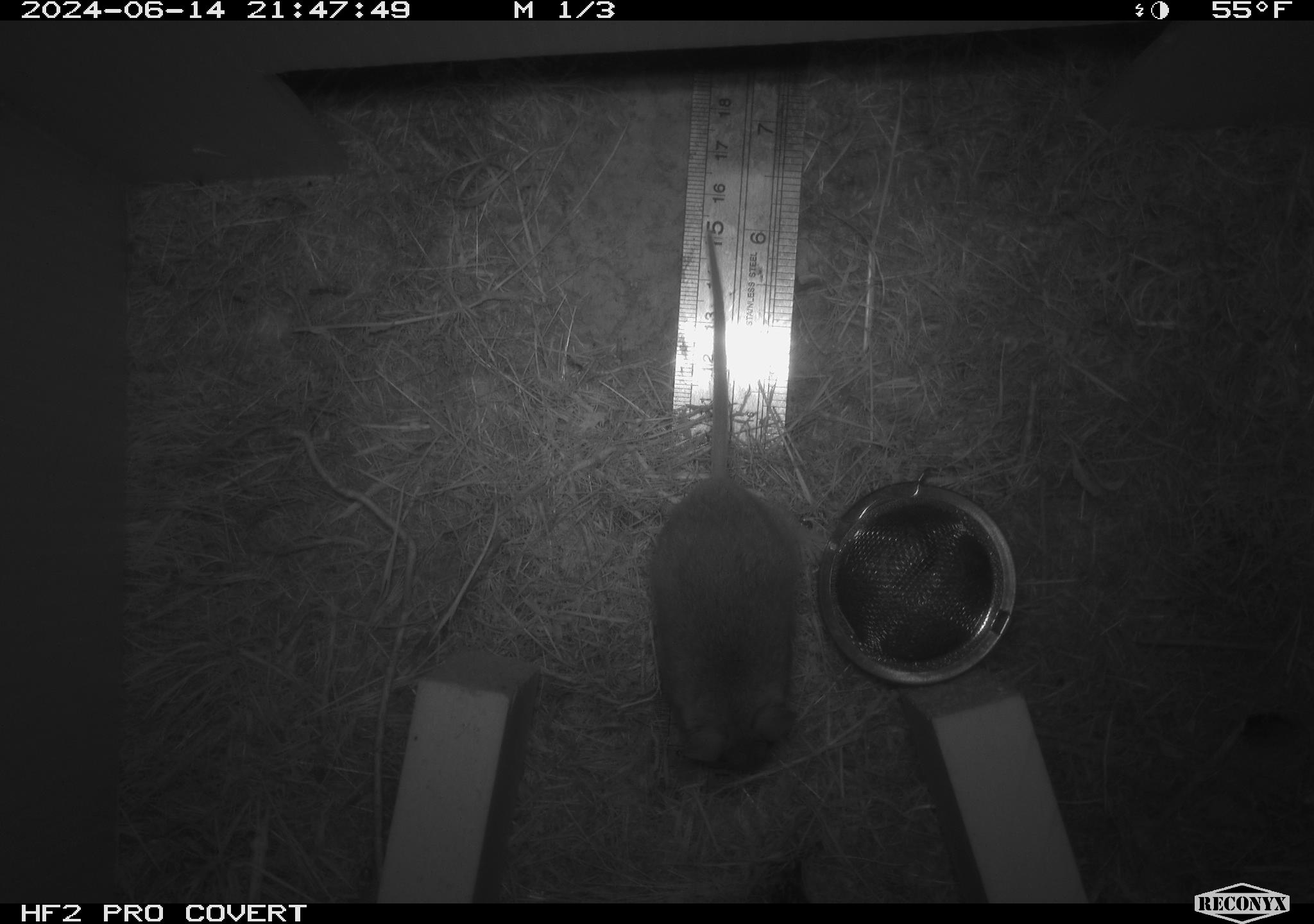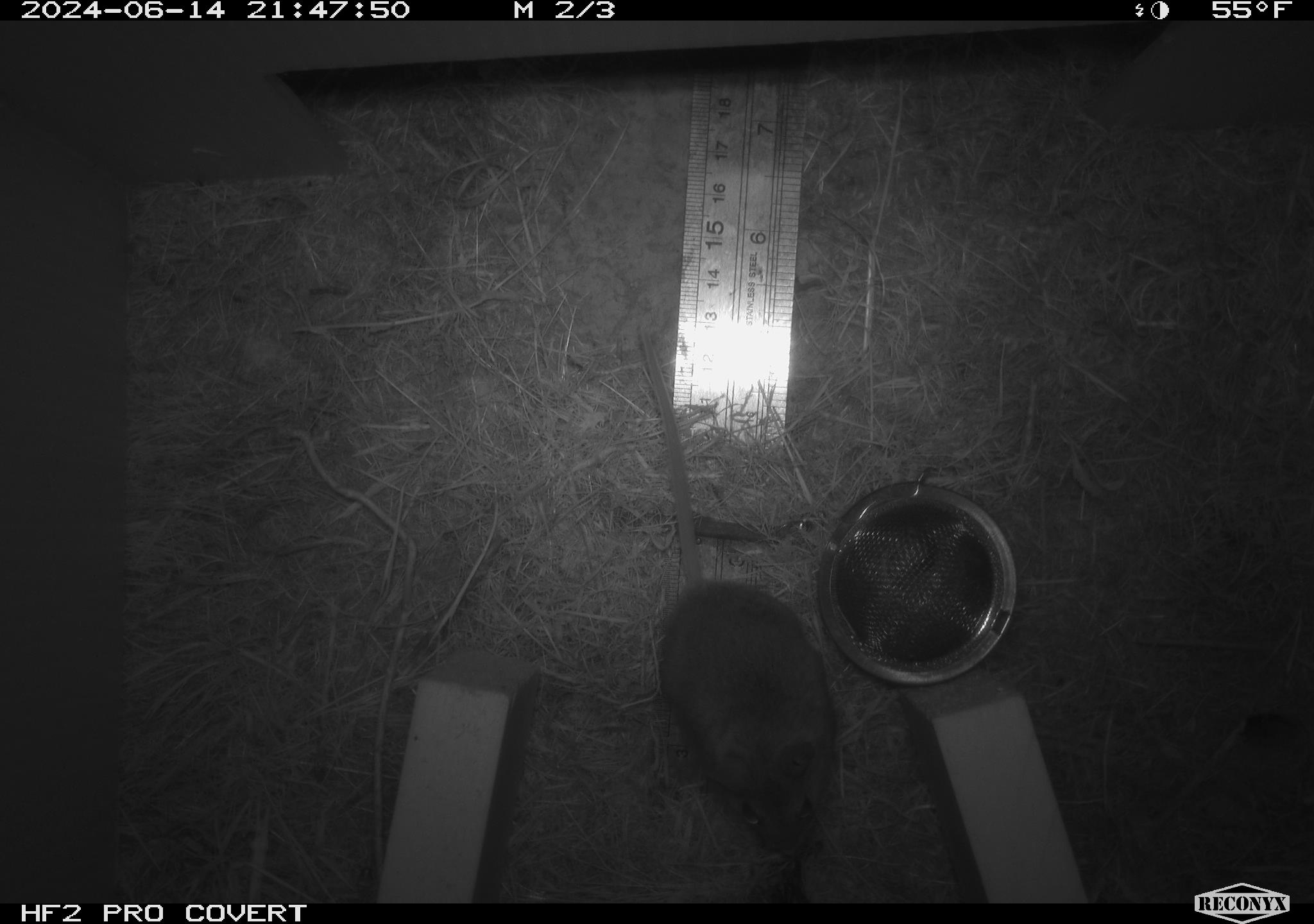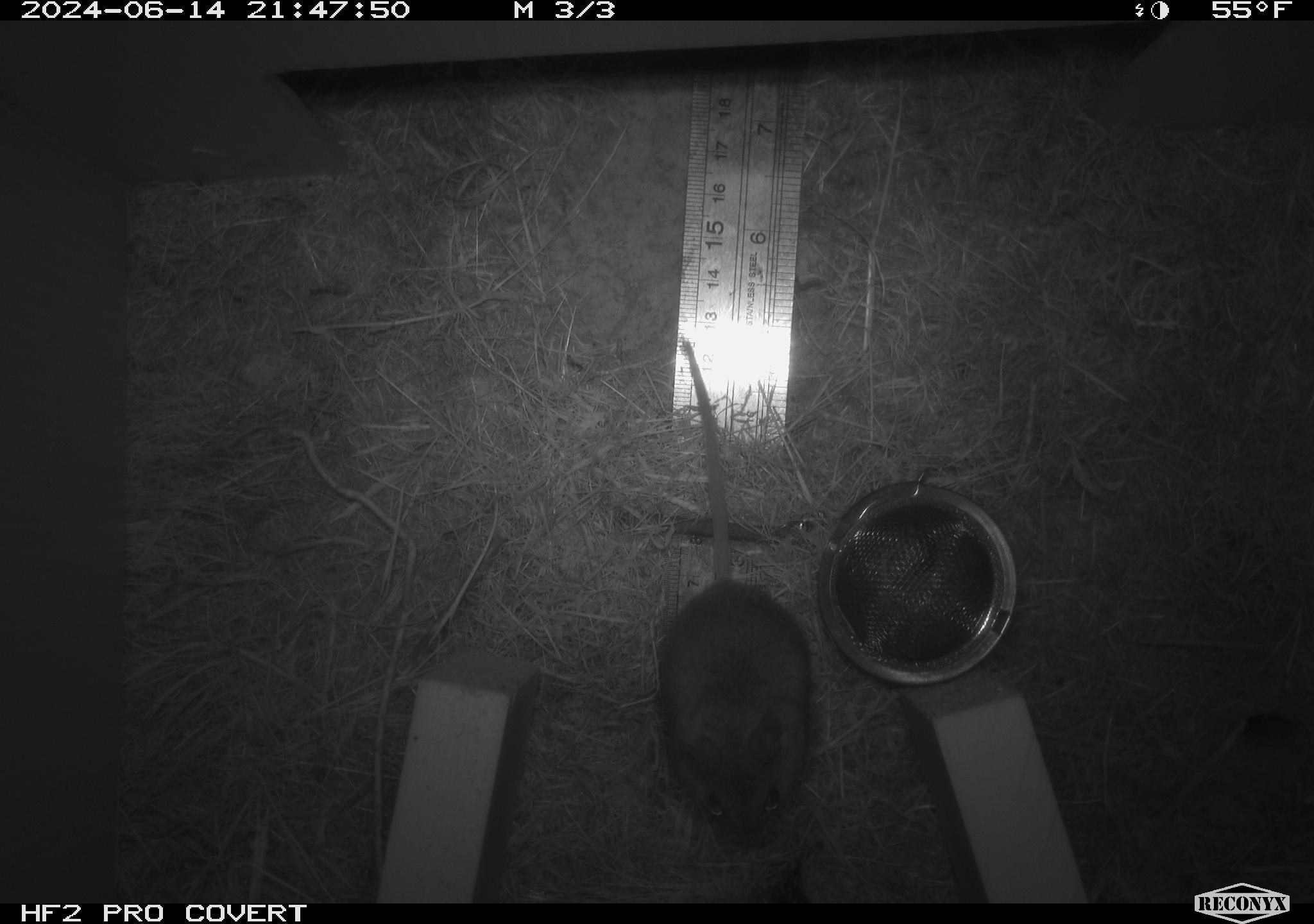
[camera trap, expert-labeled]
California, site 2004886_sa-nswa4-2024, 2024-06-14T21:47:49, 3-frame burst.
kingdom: Animalia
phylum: Chordata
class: Mammalia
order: Rodentia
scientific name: Rodentia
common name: rodent